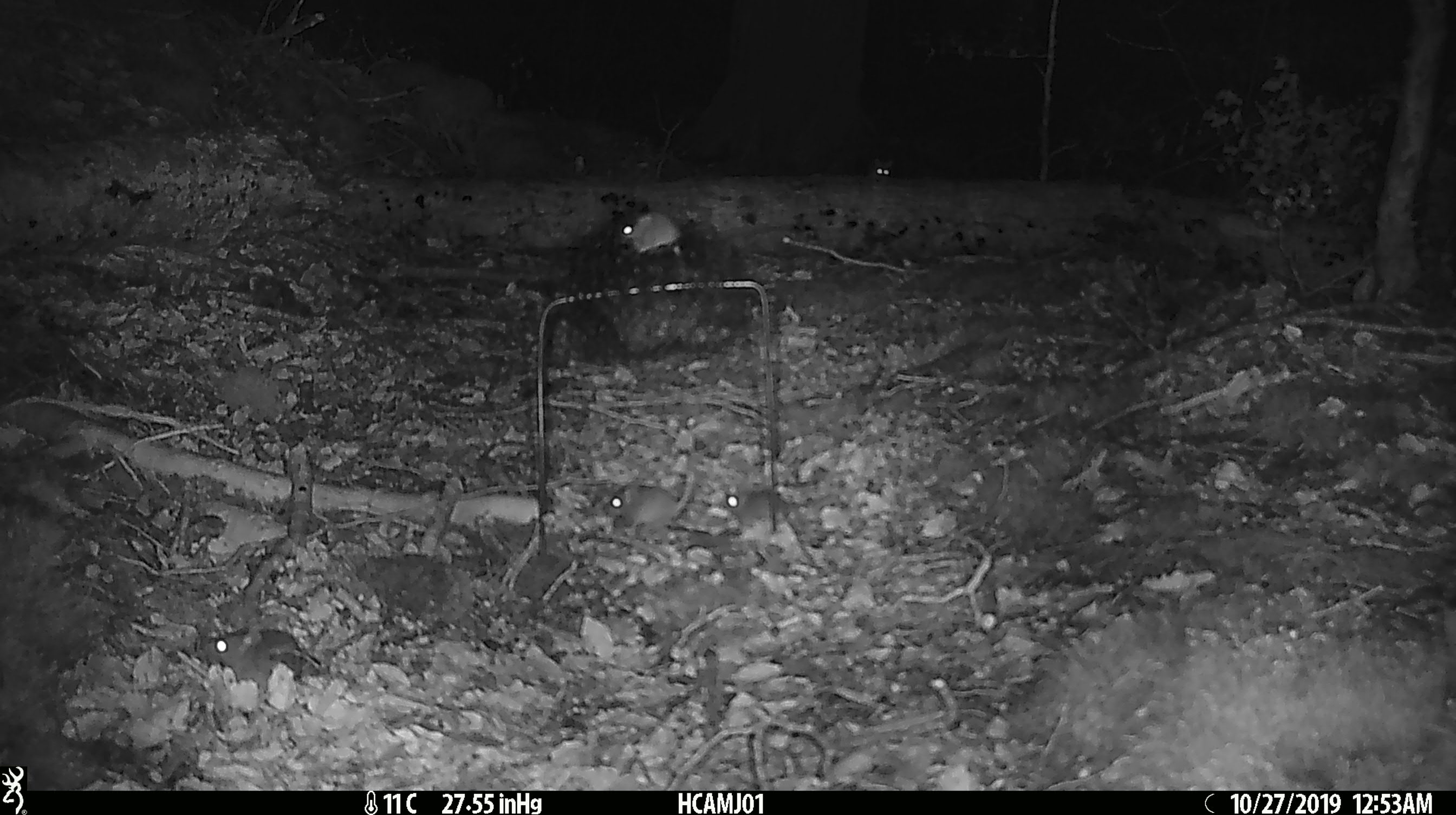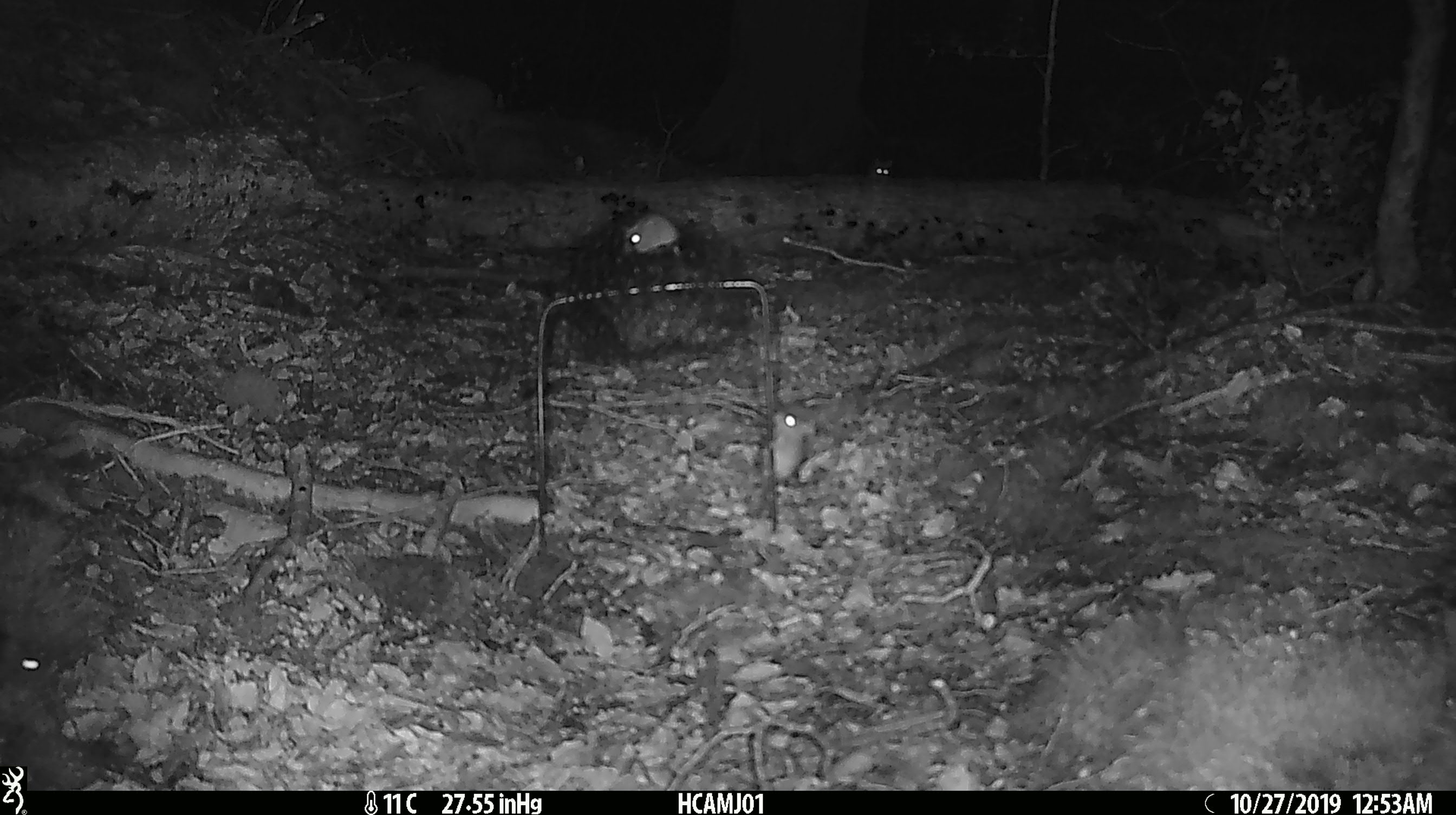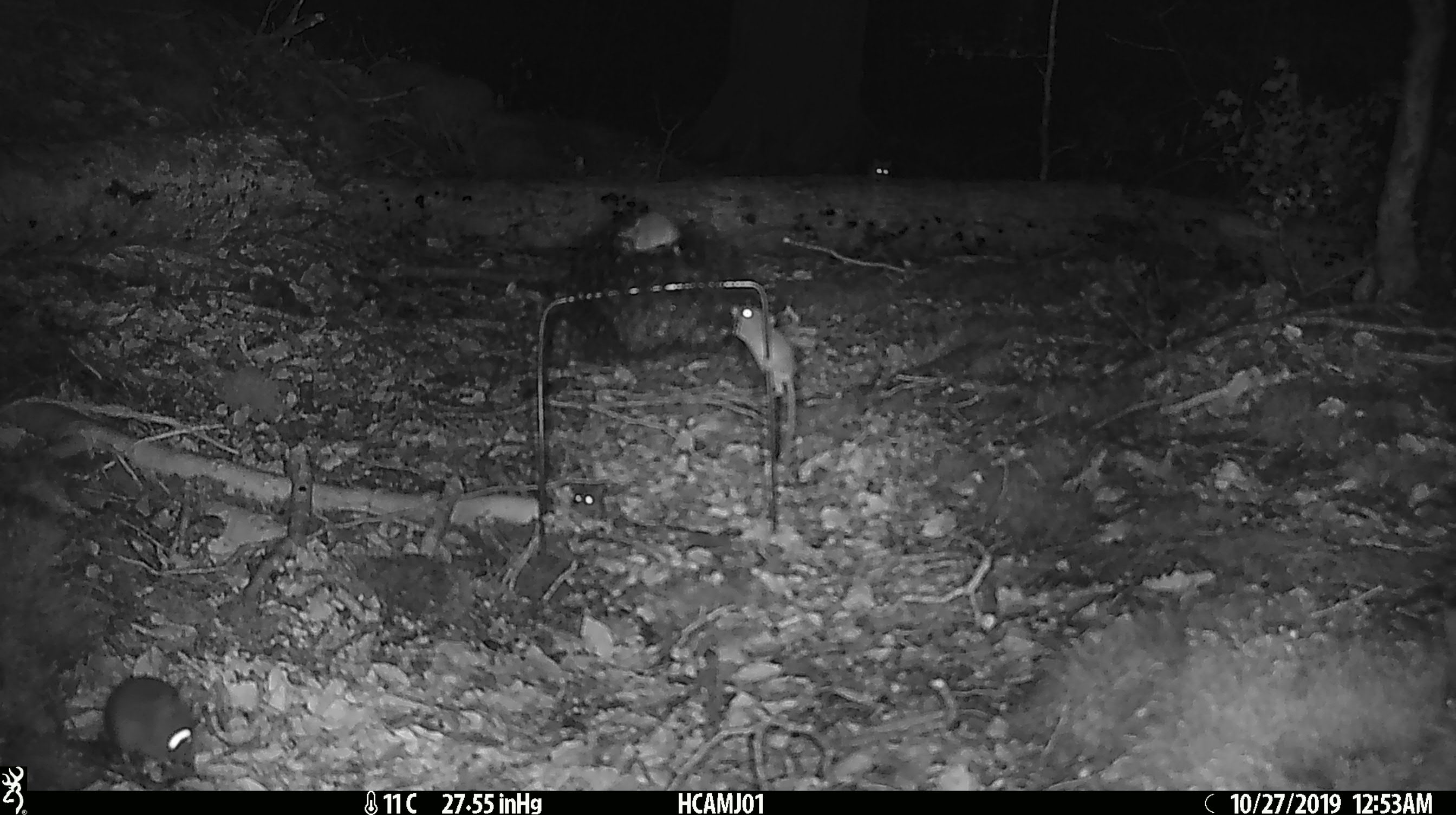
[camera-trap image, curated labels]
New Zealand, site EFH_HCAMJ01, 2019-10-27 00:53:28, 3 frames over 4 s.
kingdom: Animalia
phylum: Chordata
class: Mammalia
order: Rodentia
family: Muridae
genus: Mus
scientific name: Mus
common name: mouse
Mouse (Mus).